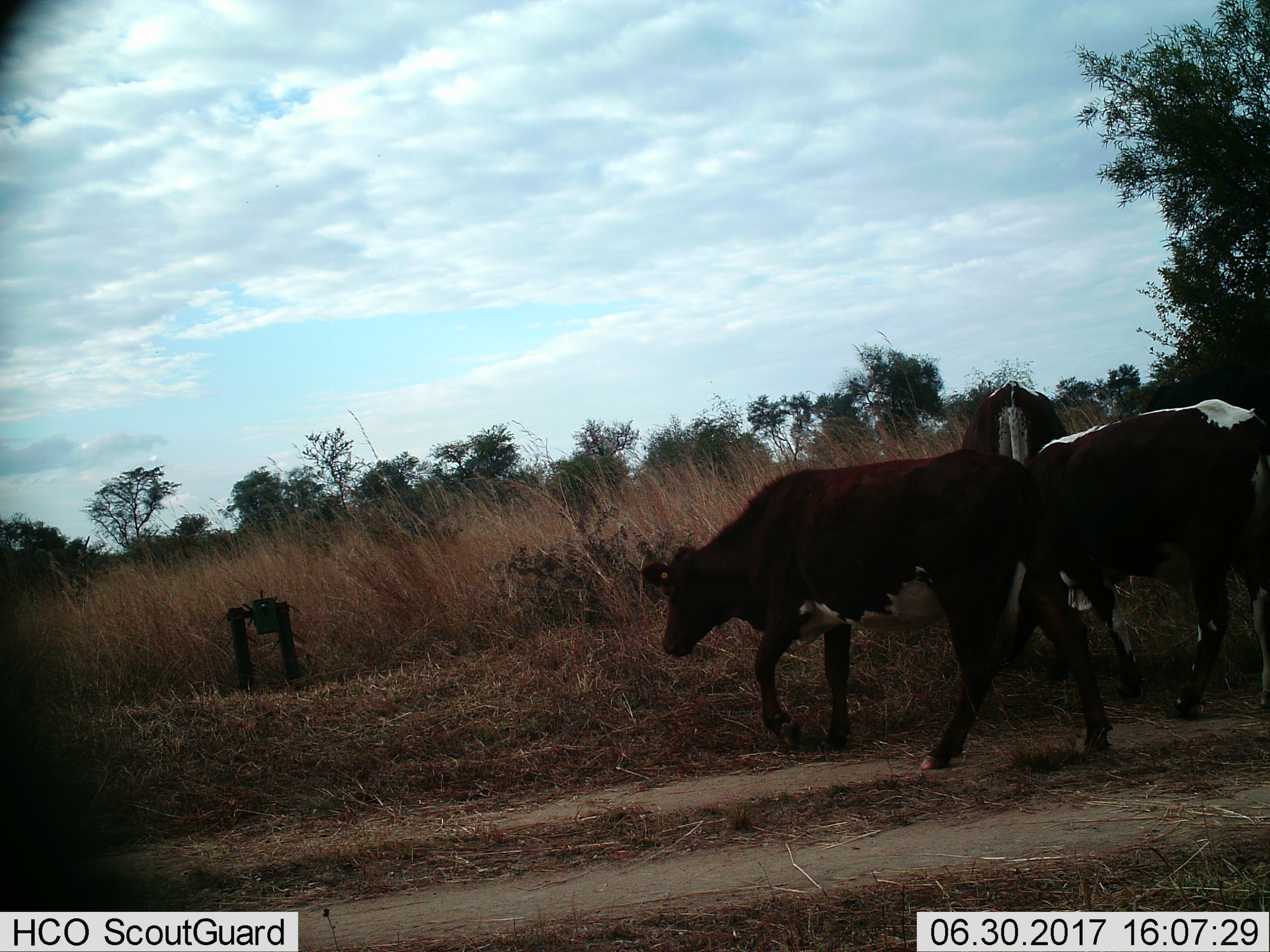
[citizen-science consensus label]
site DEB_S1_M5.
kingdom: Animalia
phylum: Chordata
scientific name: Vertebrata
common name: domestic animal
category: domesticanimal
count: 3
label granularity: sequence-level